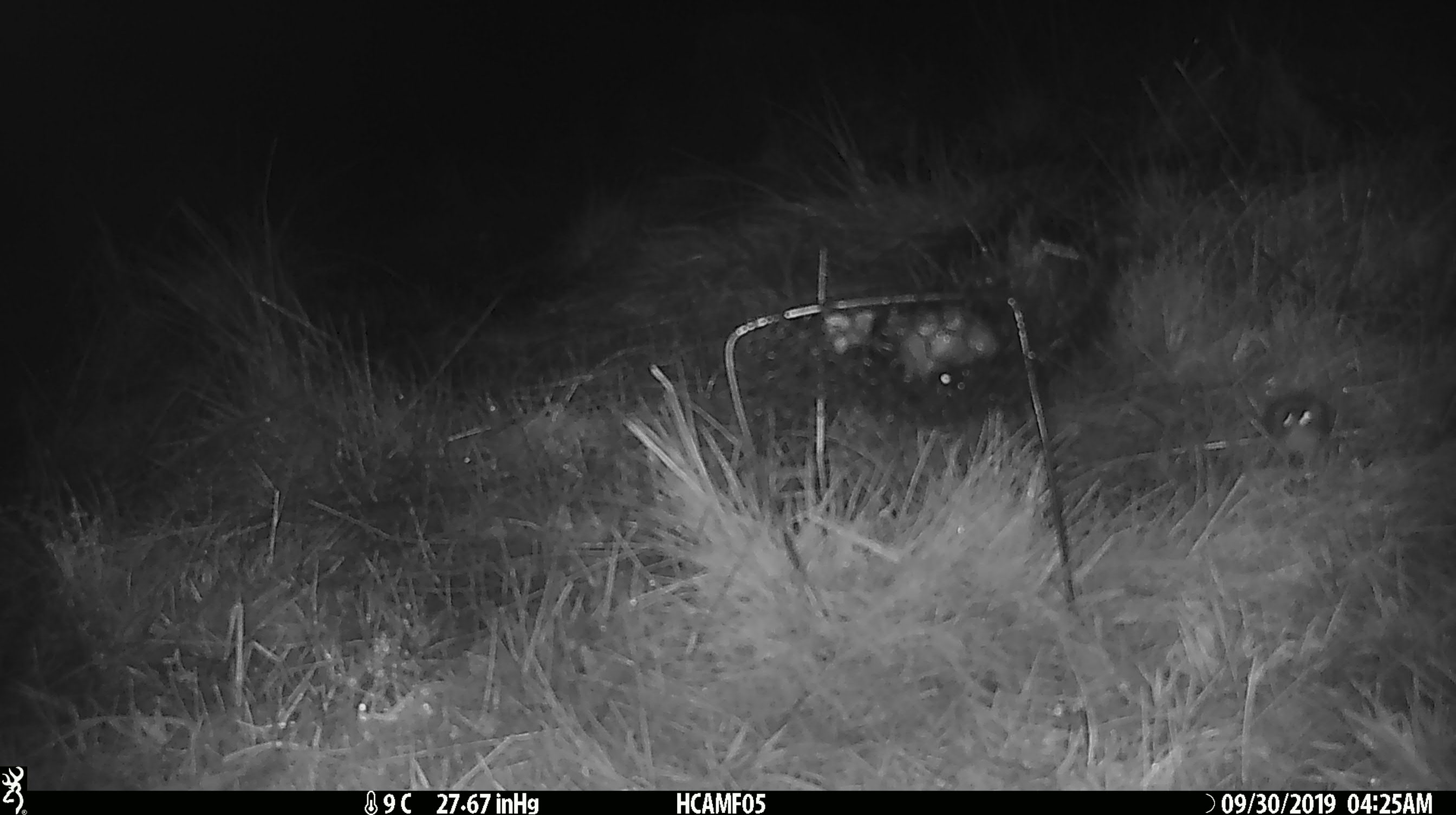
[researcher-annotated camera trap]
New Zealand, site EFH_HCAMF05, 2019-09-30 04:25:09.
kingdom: Animalia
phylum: Chordata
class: Mammalia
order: Rodentia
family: Muridae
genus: Mus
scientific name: Mus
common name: mouse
Mouse (Mus).